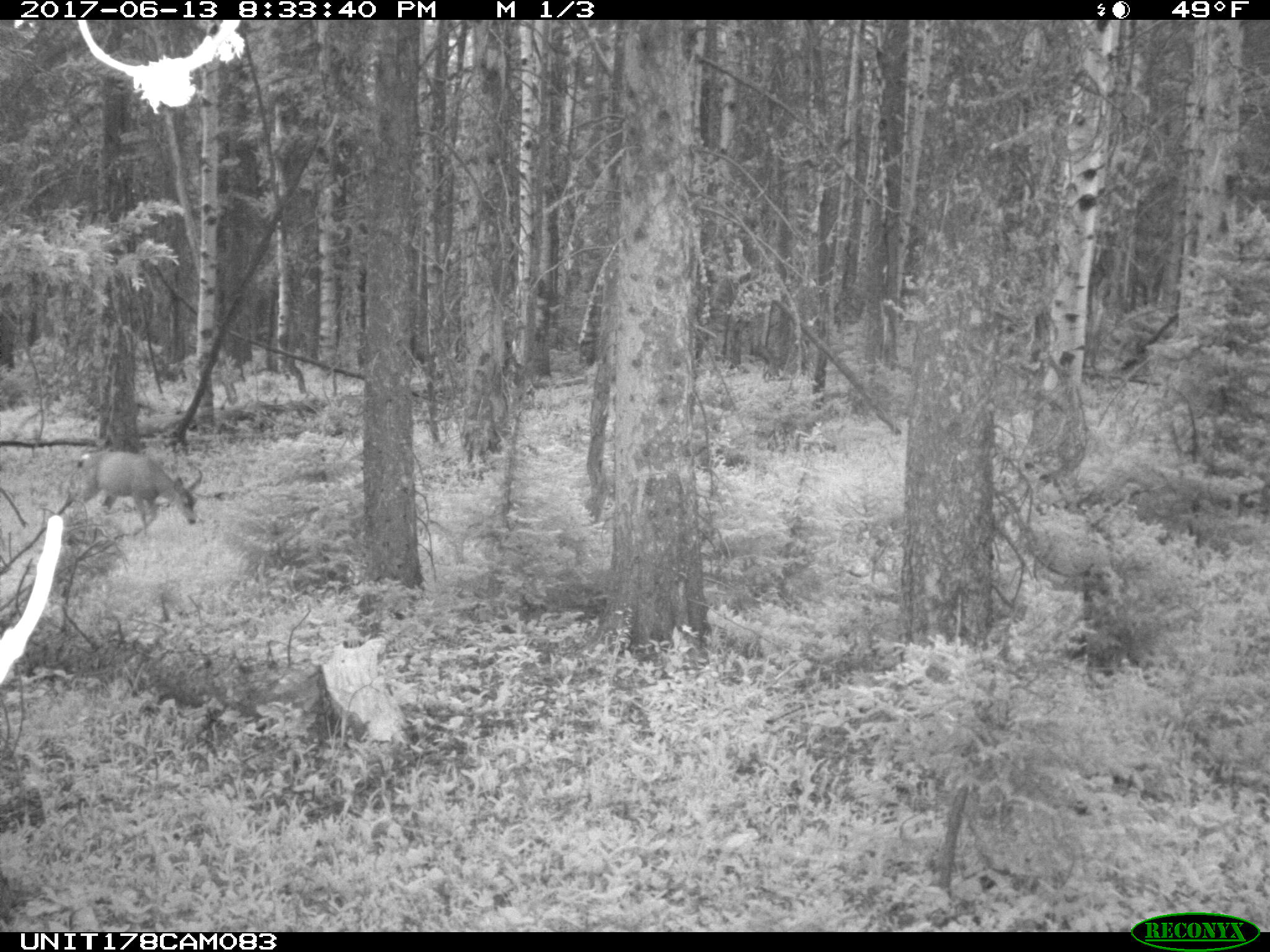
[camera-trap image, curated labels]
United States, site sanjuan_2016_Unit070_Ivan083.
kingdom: Animalia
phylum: Chordata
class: Mammalia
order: Artiodactyla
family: Cervidae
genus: Odocoileus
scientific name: Odocoileus hemionus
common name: mule deer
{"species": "Odocoileus hemionus (mule deer)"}